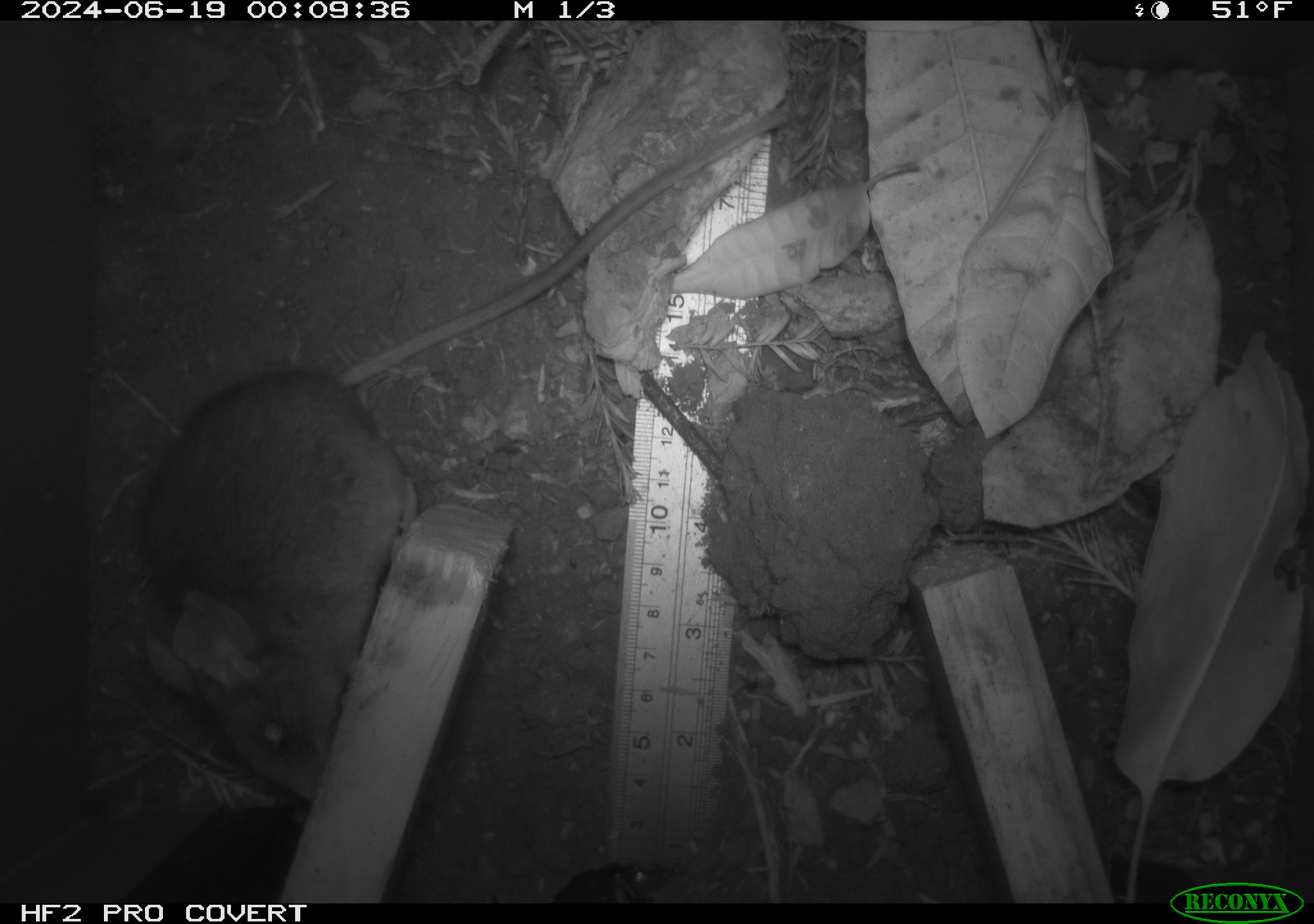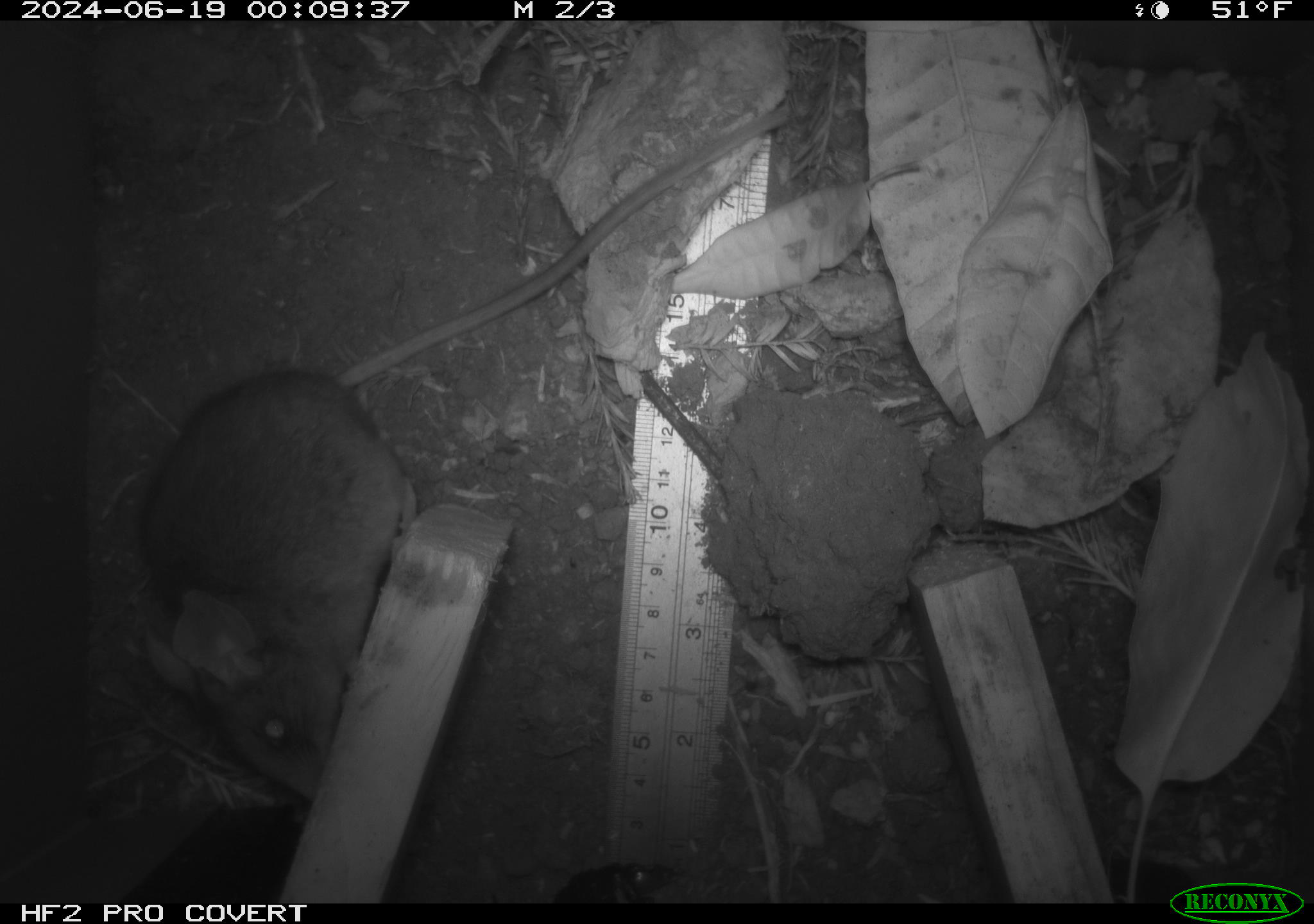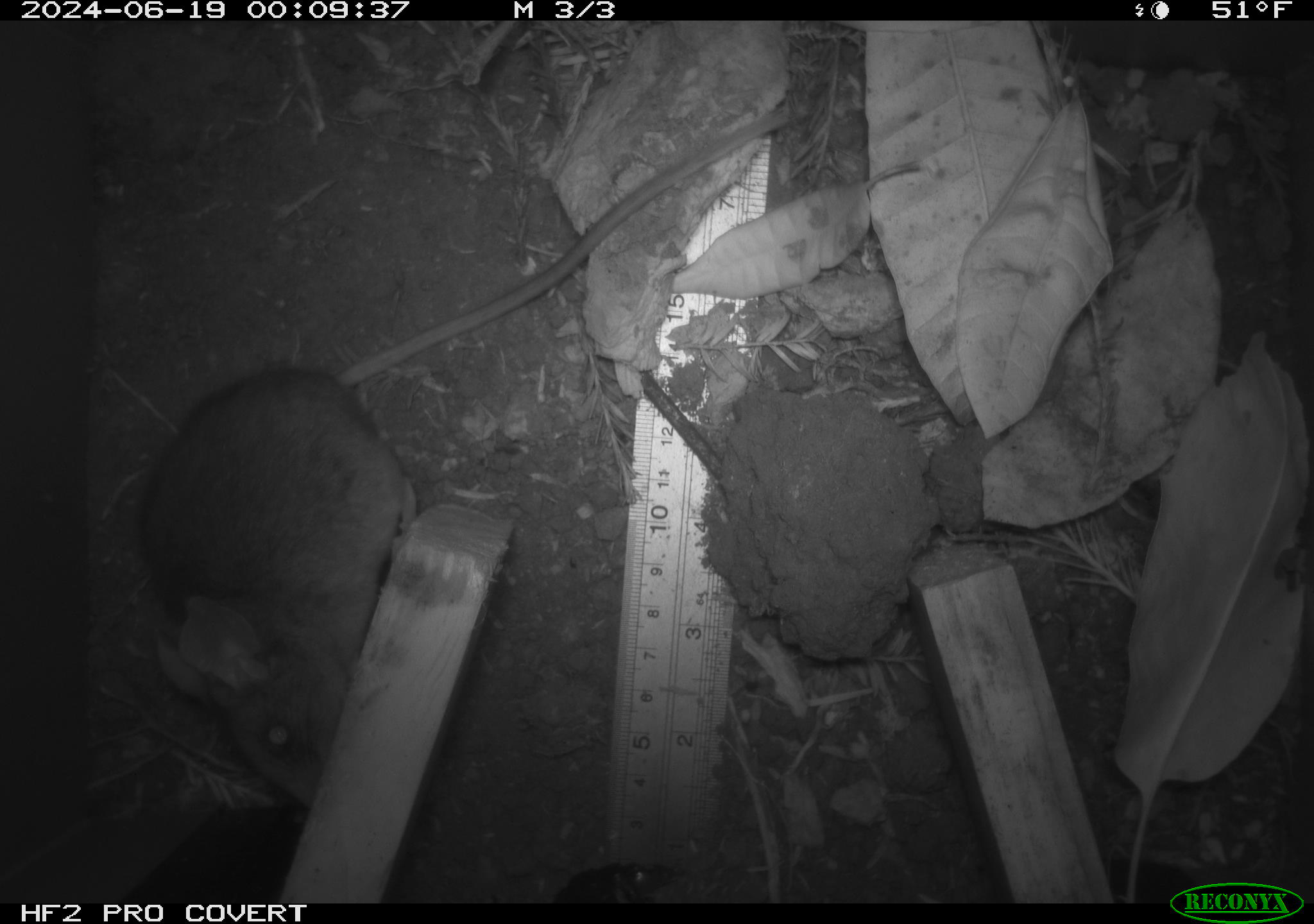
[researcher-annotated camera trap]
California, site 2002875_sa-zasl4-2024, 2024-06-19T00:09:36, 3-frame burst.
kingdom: Animalia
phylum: Chordata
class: Mammalia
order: Rodentia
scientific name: Rodentia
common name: rodent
Rodent (Rodentia).